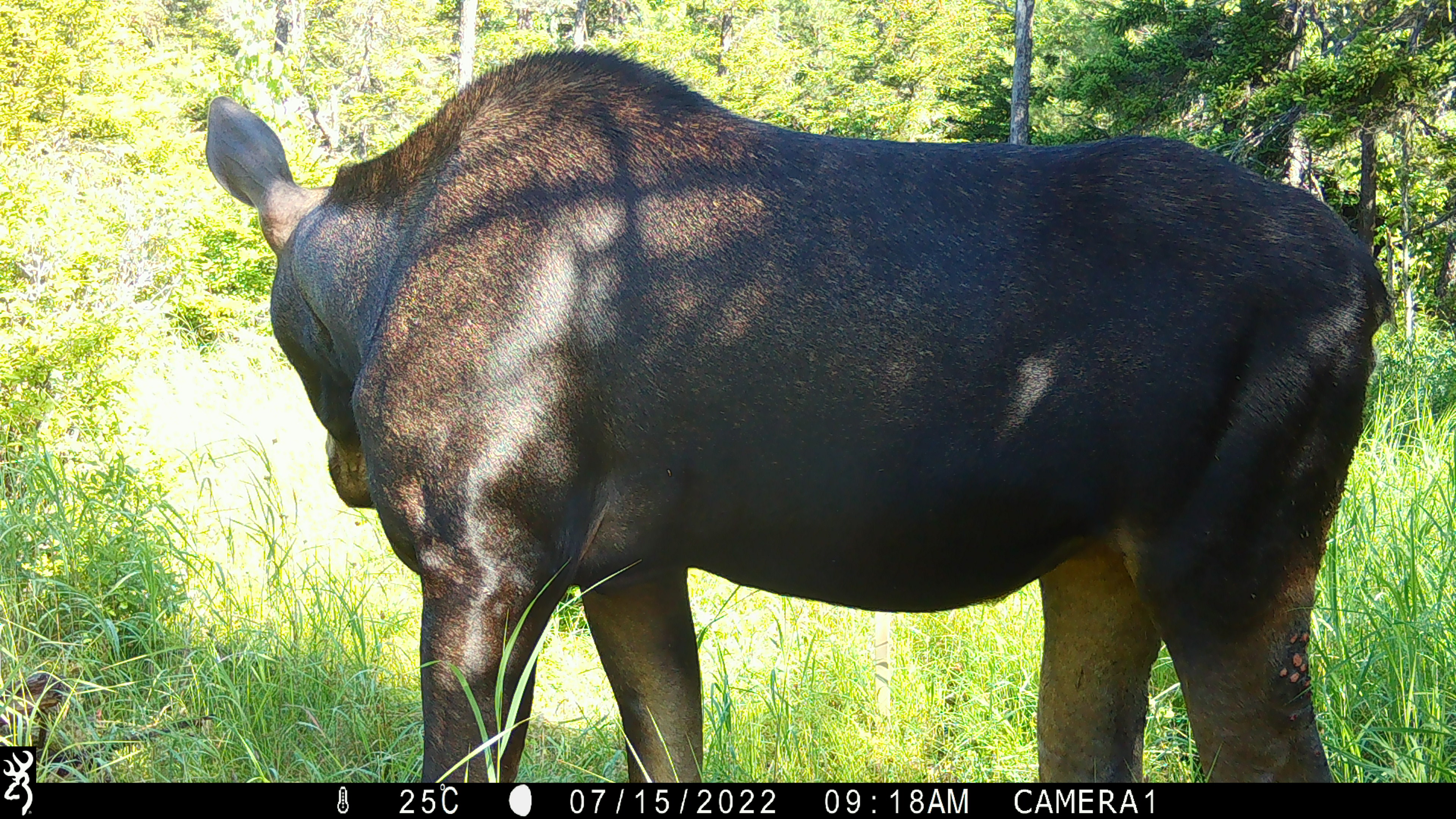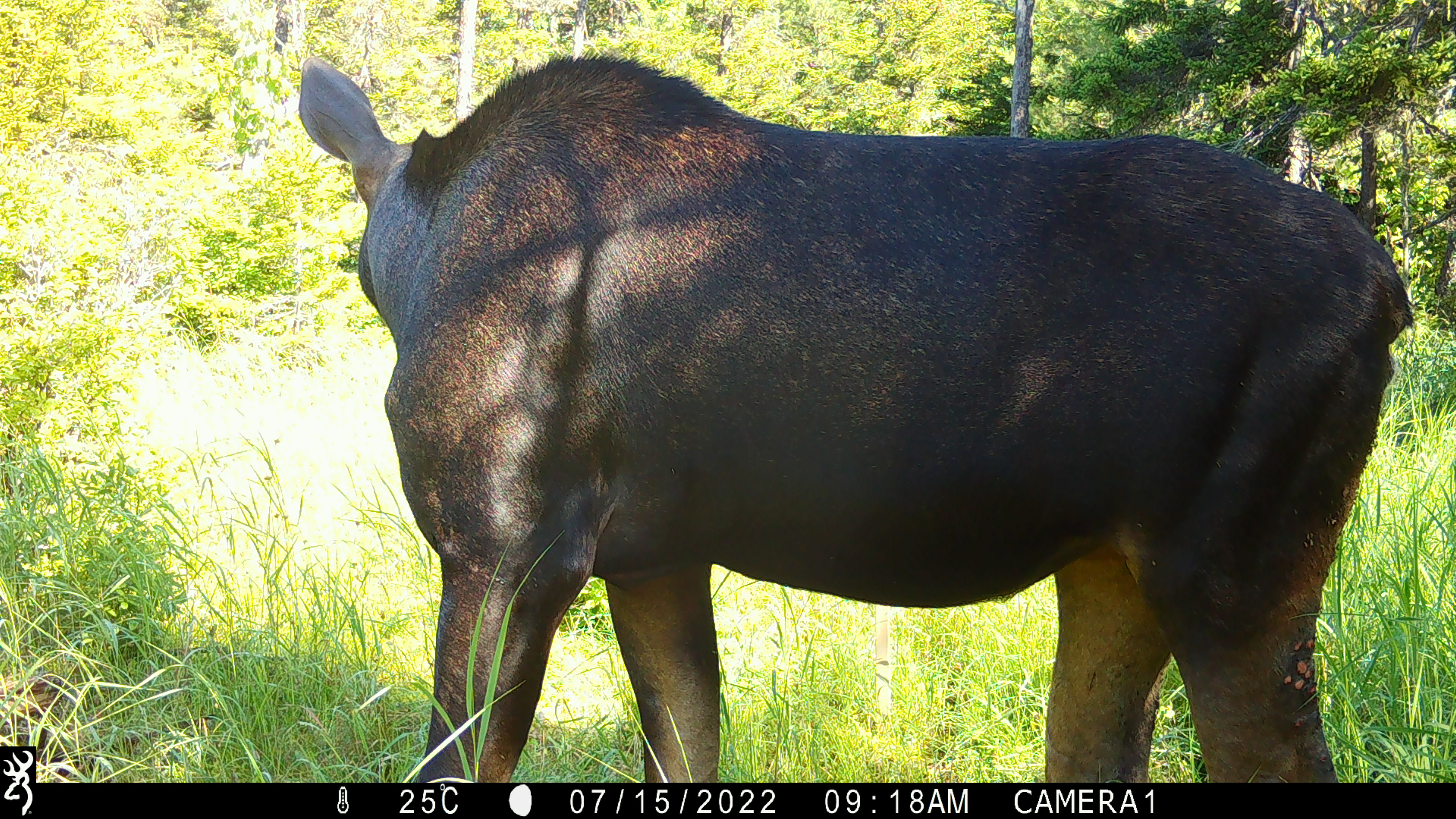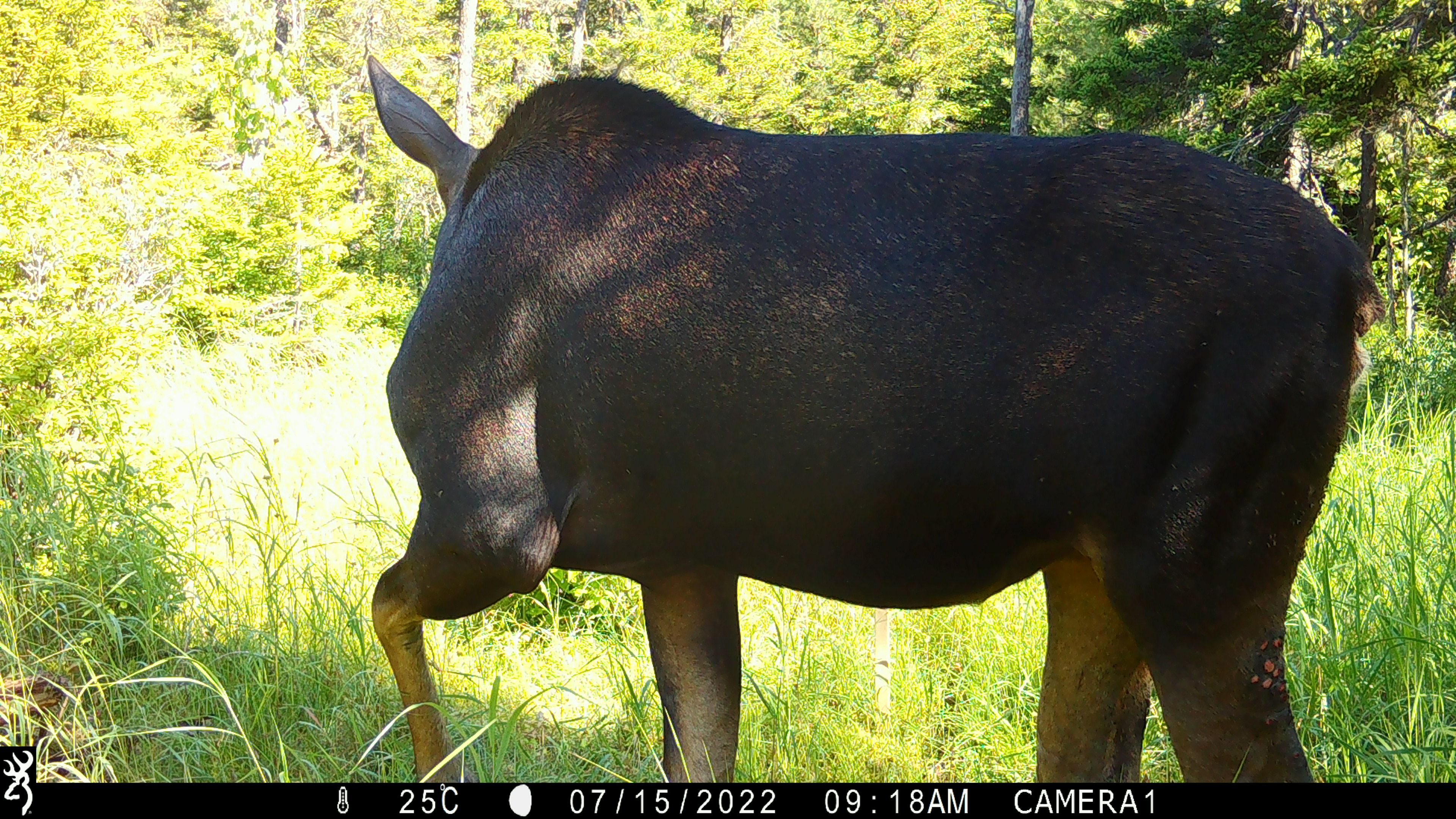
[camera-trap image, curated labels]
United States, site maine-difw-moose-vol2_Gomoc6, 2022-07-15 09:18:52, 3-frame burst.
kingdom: Animalia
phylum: Chordata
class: Mammalia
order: Artiodactyla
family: Cervidae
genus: Alces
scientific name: Alces alces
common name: moose